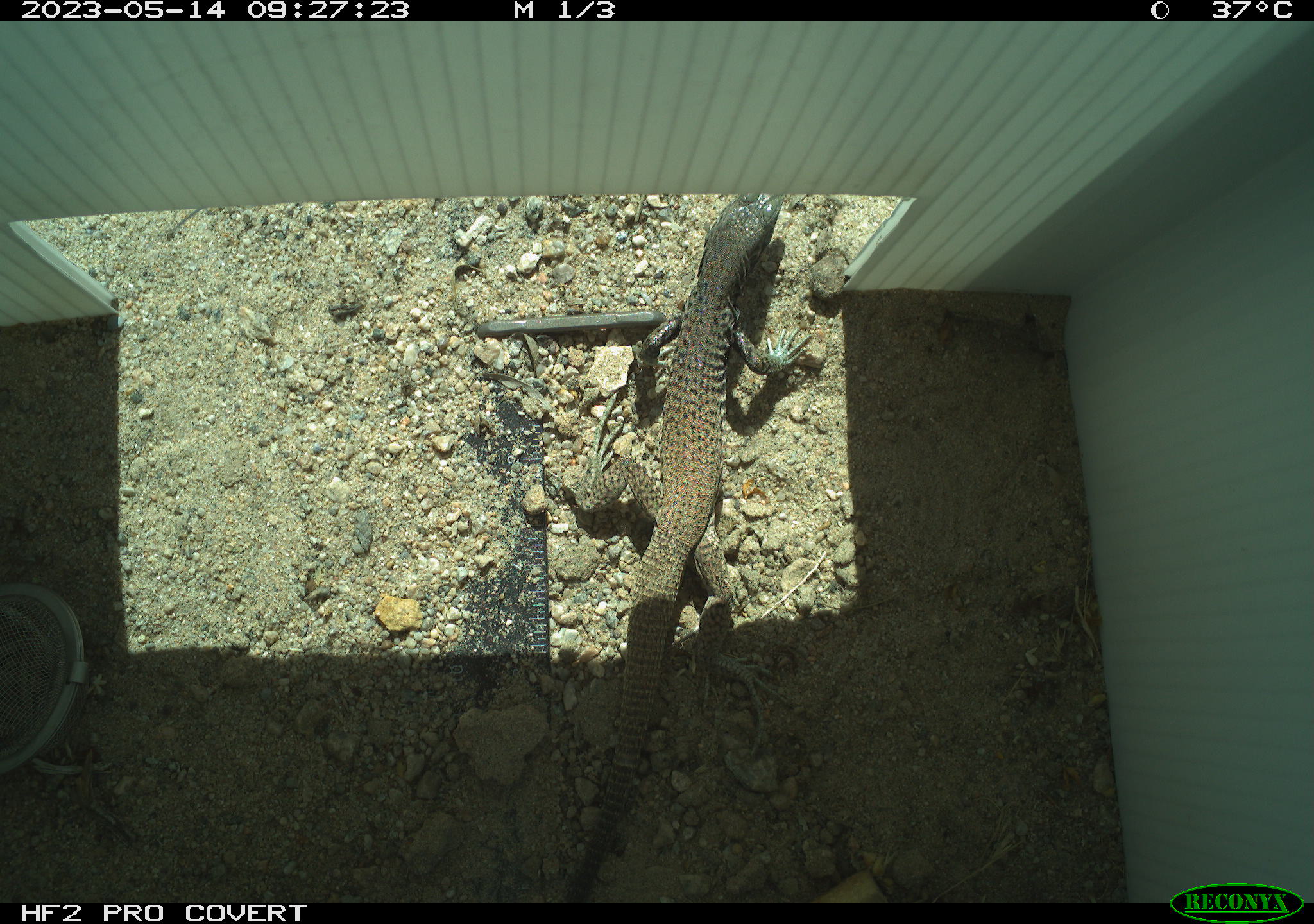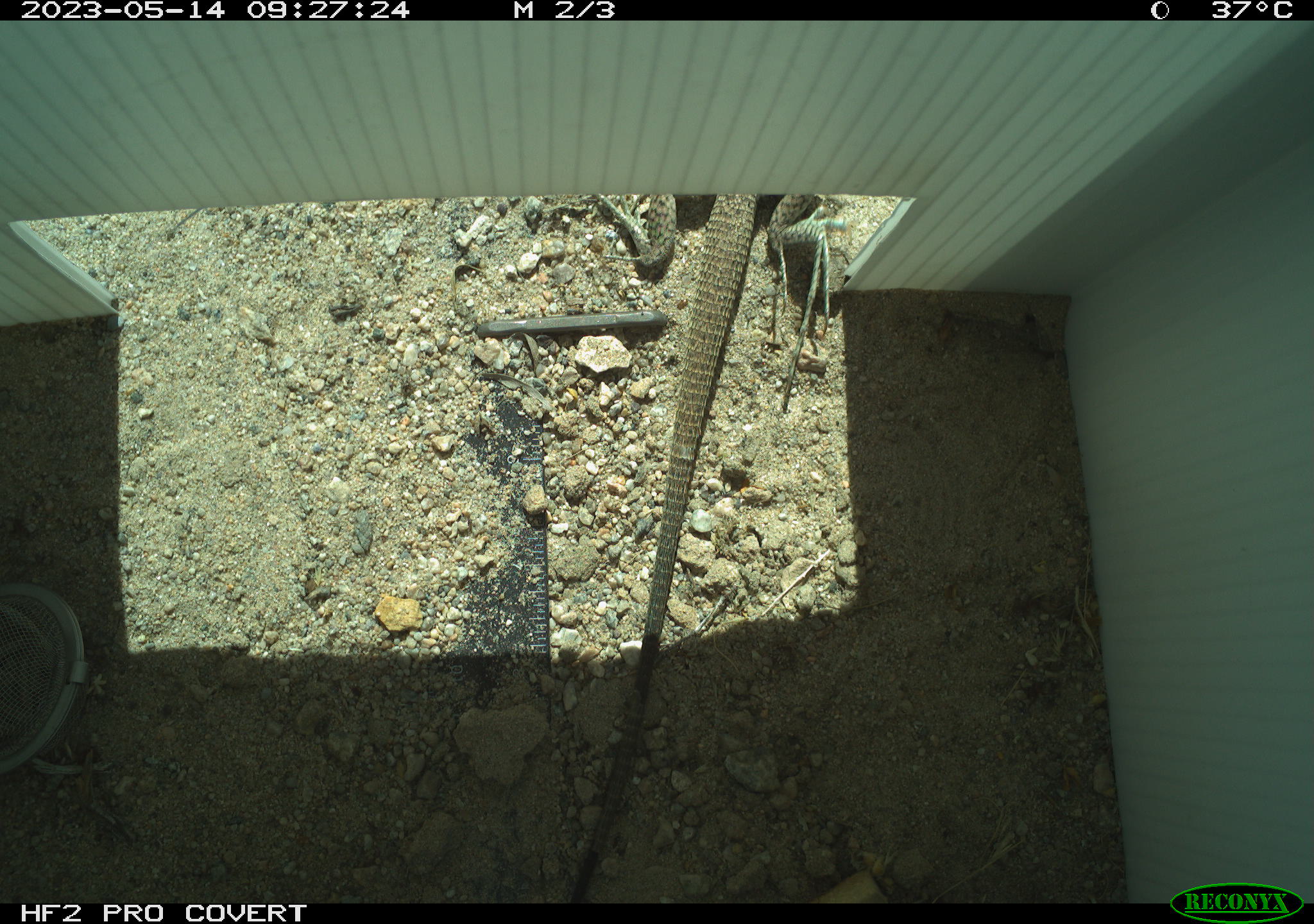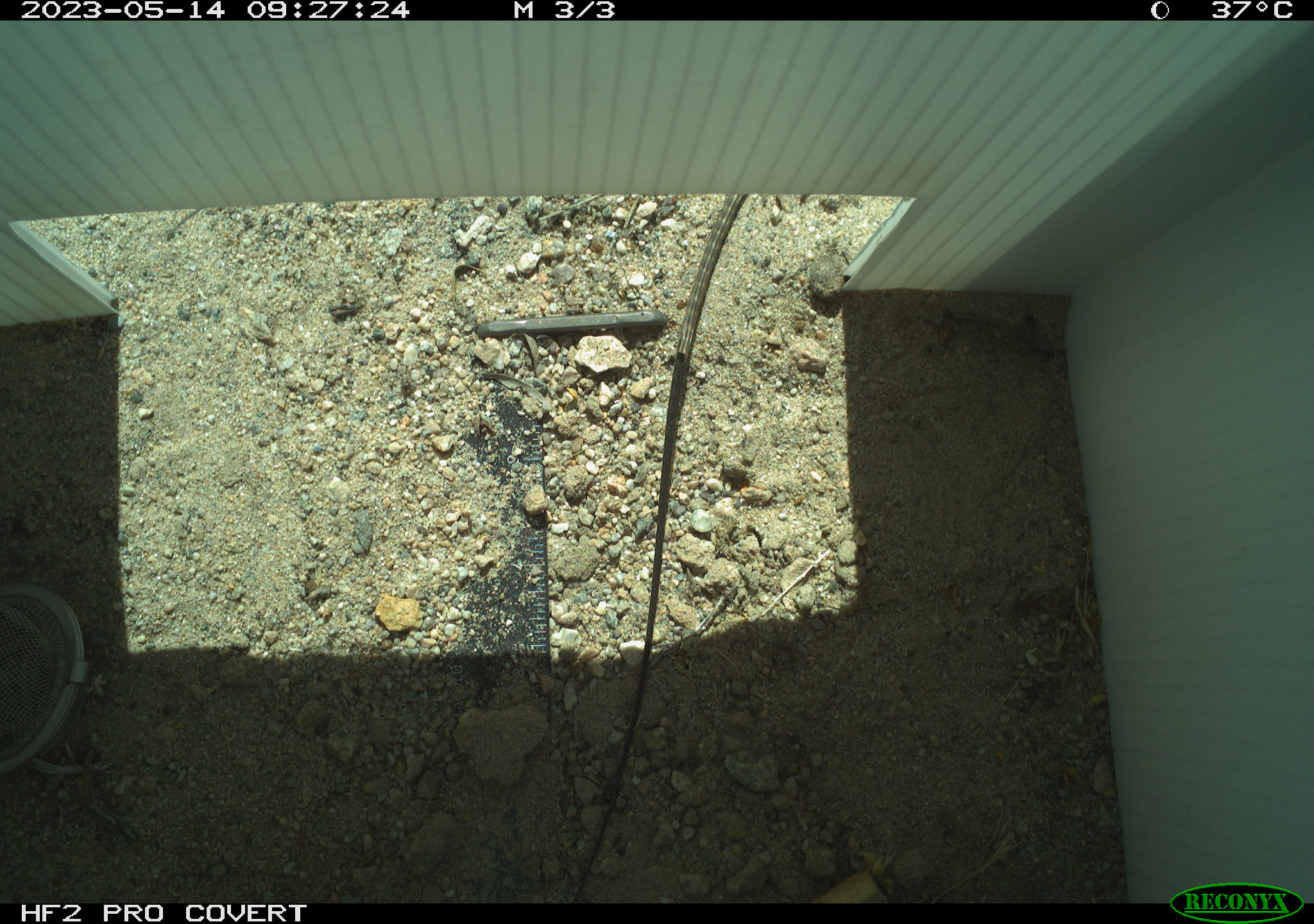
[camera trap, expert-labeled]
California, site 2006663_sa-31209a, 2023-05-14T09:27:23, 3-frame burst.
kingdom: Animalia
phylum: Chordata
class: Reptilia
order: Squamata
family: Teiidae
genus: Aspidoscelis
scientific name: Aspidoscelis tigris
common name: western whiptail